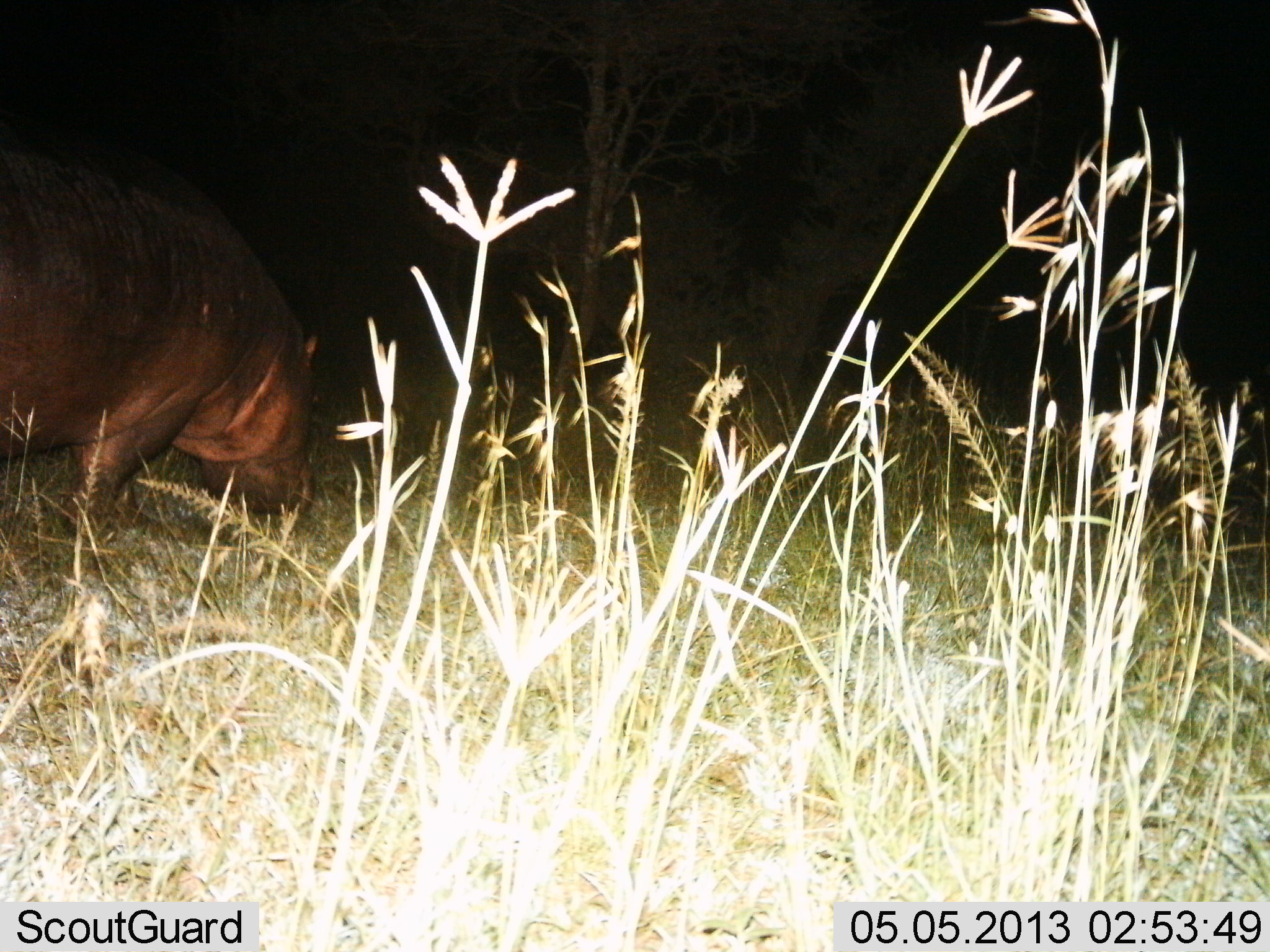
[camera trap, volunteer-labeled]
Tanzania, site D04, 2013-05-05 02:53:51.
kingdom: Animalia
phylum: Chordata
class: Mammalia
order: Artiodactyla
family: Hippopotamidae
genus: Hippopotamus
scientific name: Hippopotamus amphibius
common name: hippopotamus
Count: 1.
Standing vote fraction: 15%.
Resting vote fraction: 0%.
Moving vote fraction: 24%.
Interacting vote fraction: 3%.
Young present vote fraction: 0%.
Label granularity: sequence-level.